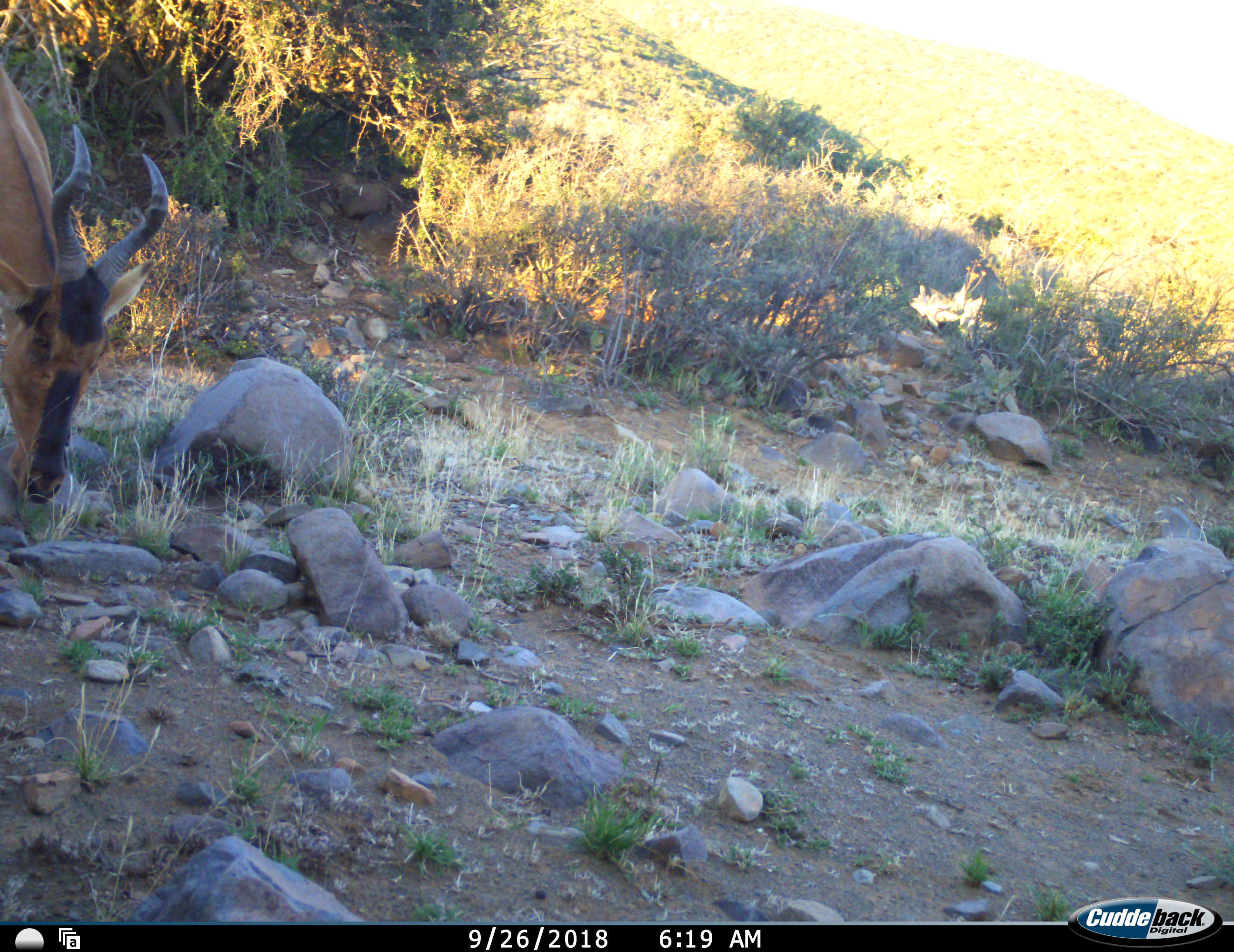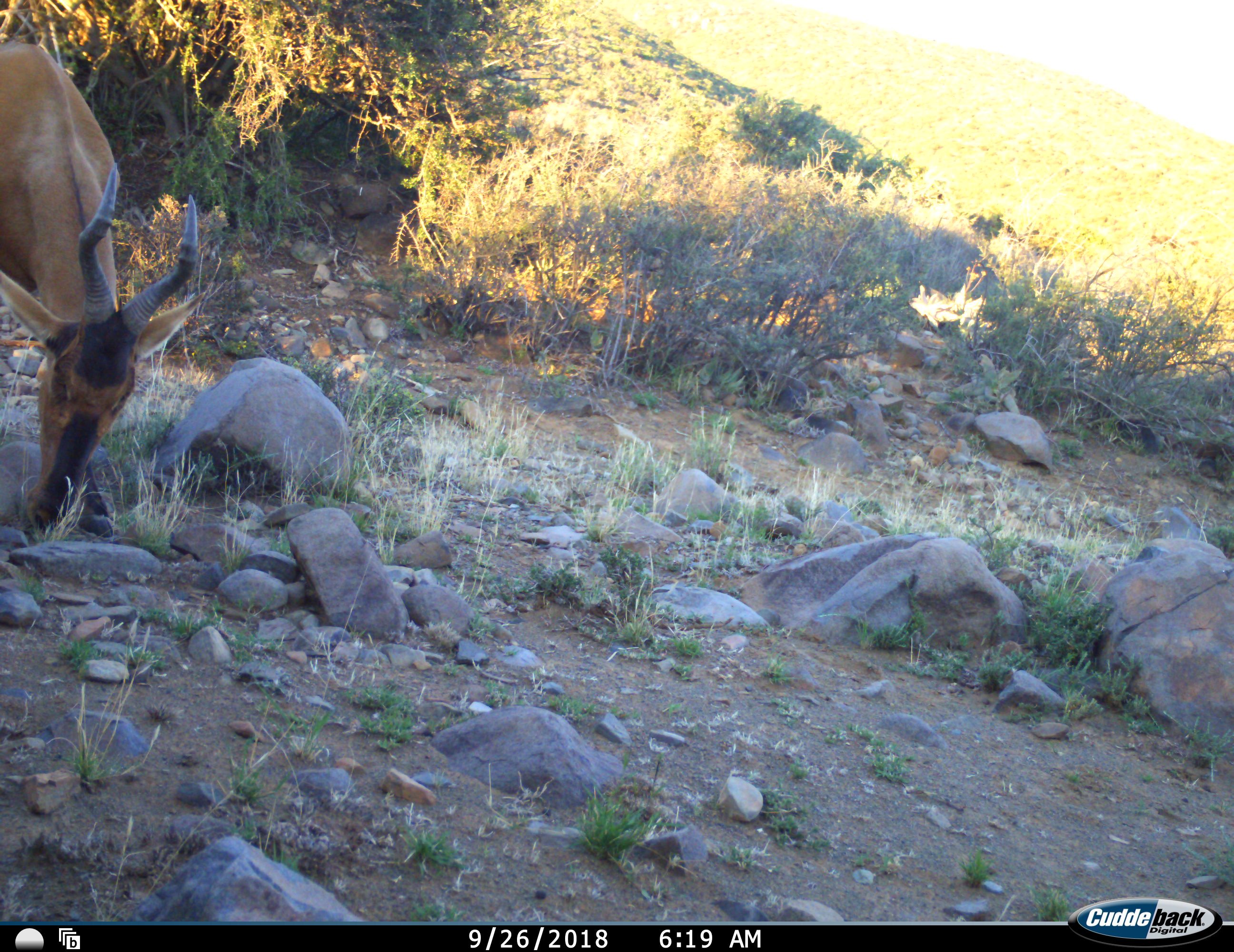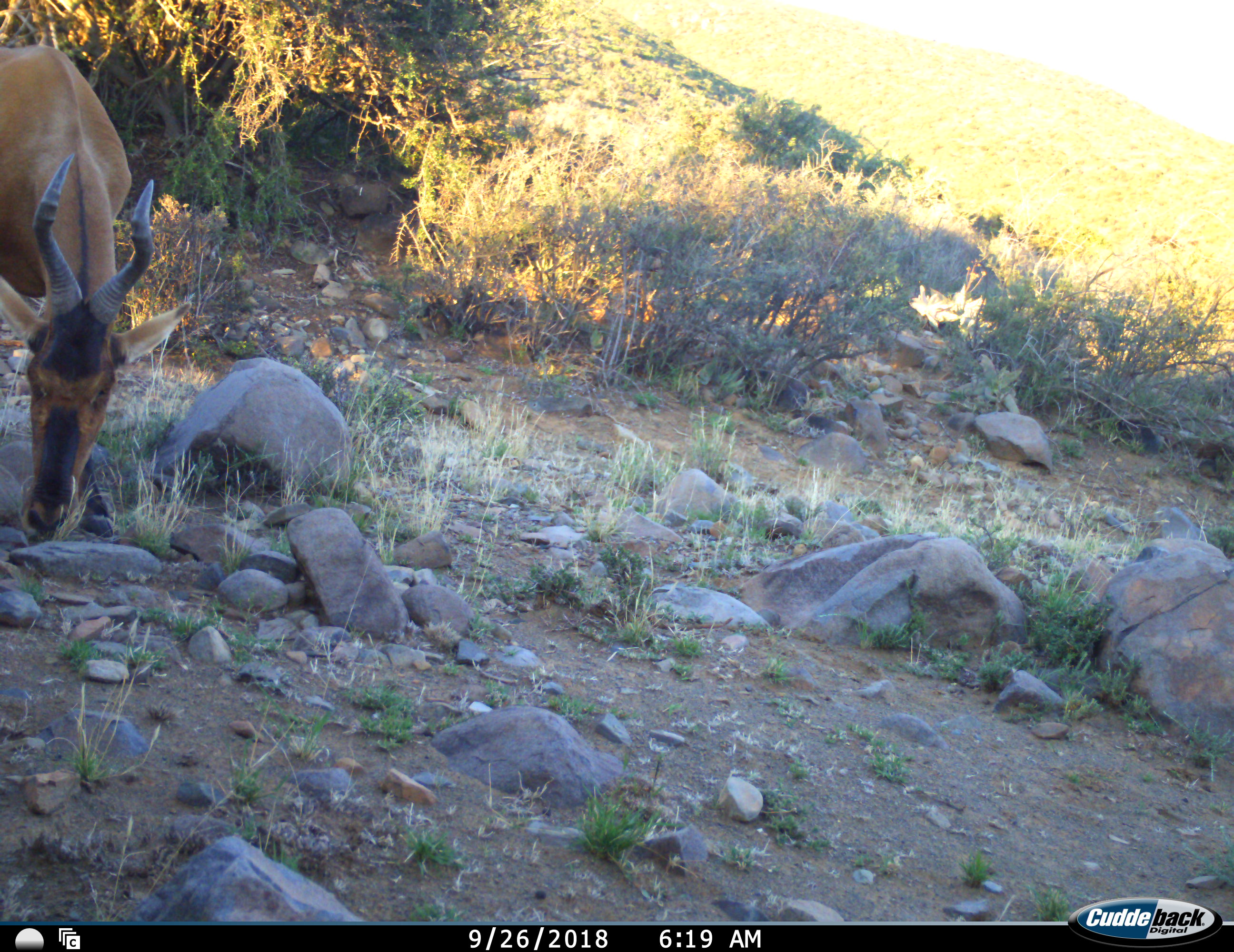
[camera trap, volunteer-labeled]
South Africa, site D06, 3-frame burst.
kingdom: Animalia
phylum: Chordata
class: Mammalia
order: Artiodactyla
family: Bovidae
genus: Alcelaphus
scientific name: Alcelaphus buselaphus caama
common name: red hartebeest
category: hartebeestred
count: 1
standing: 12%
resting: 0%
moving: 0%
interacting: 0%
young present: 0%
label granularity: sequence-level